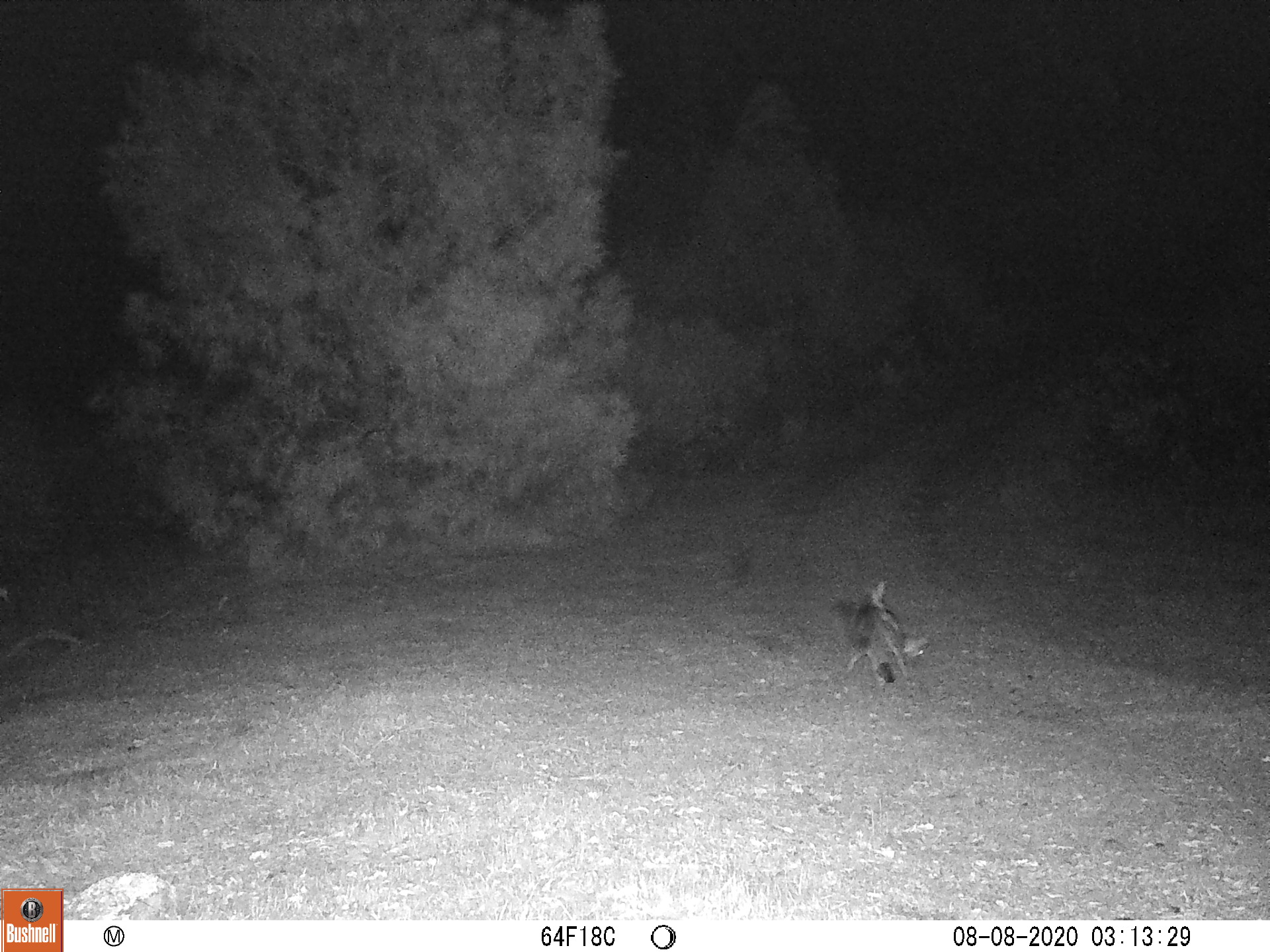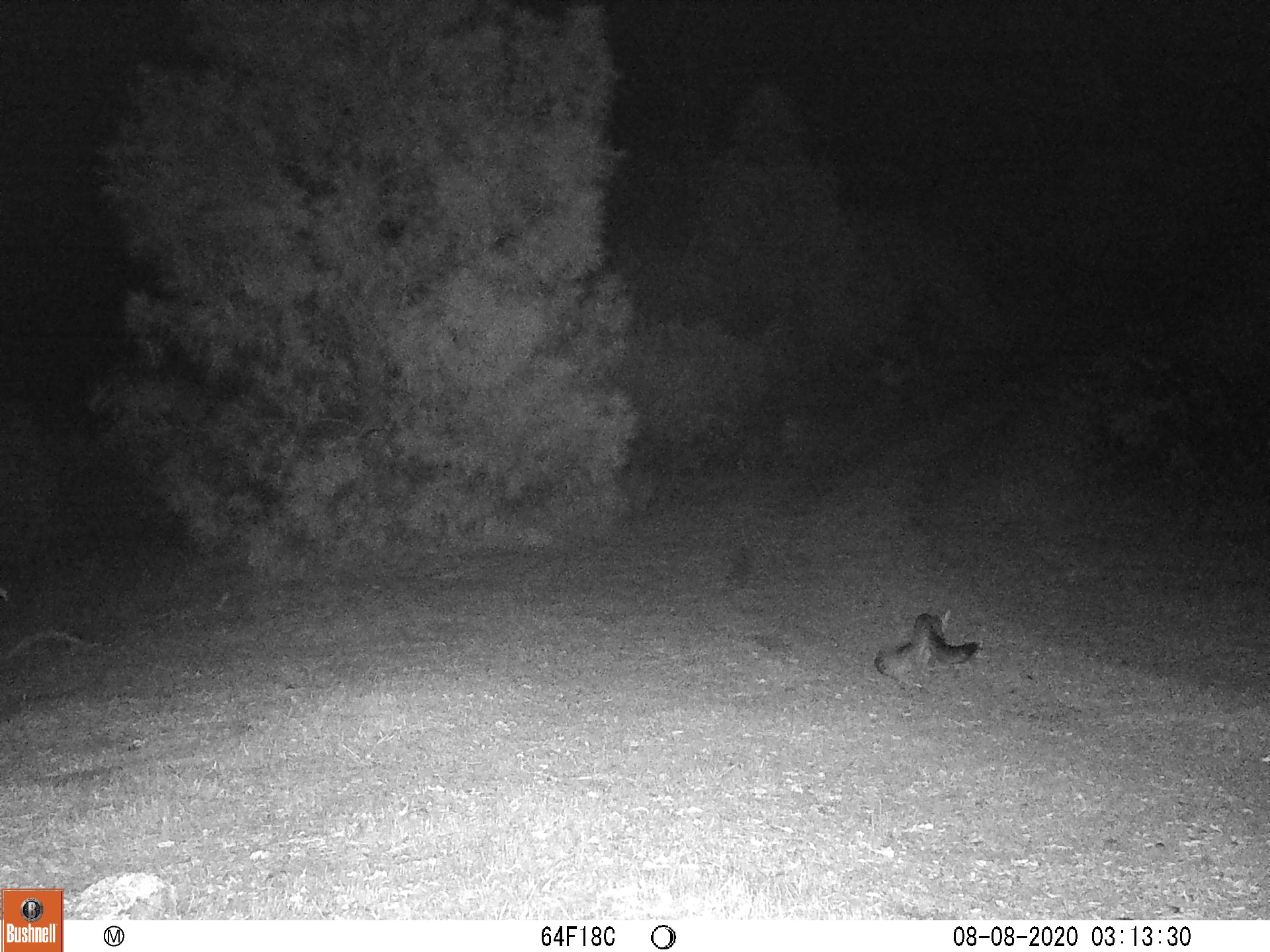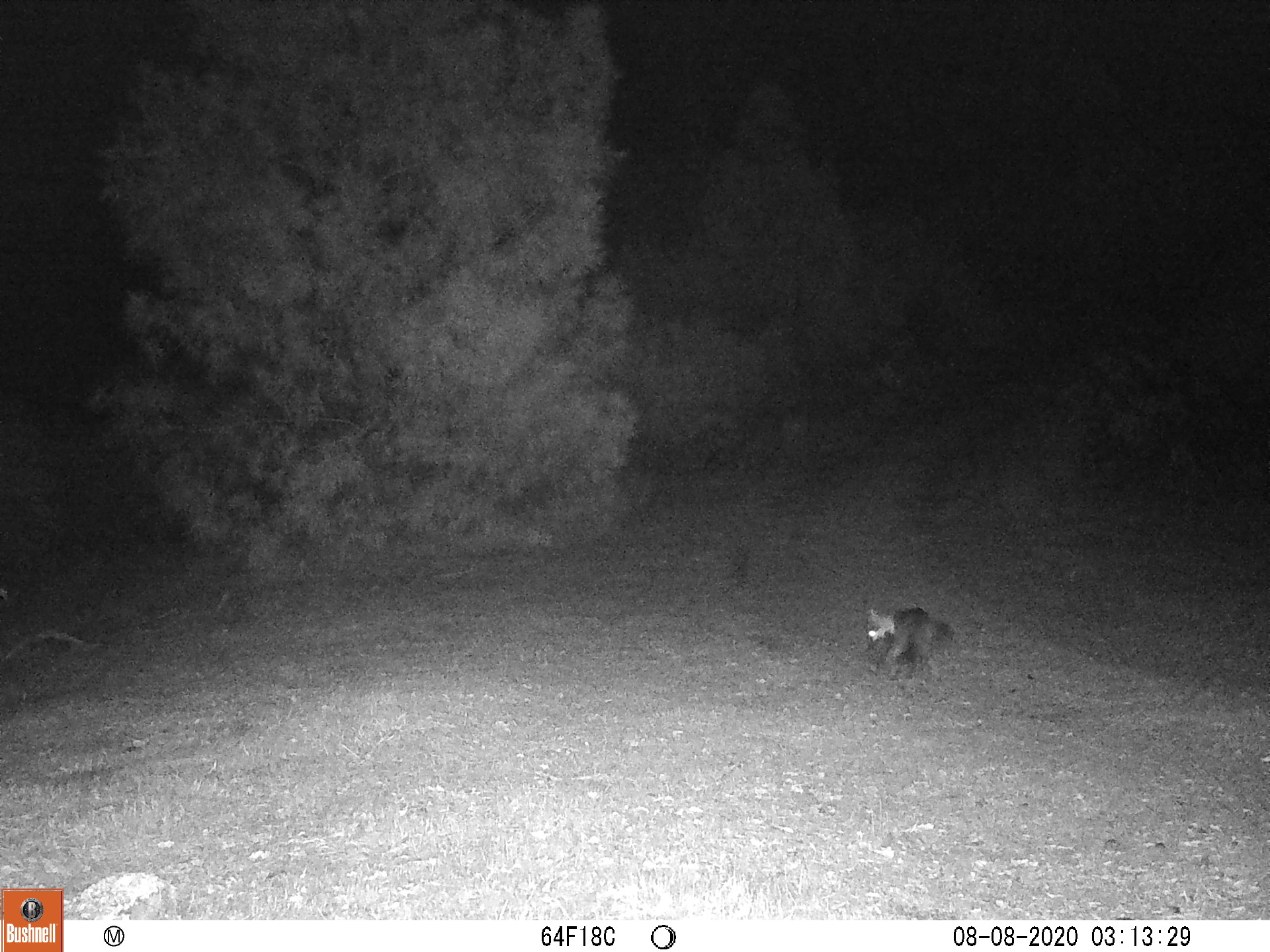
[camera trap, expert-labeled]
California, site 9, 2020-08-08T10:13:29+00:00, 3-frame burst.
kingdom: Animalia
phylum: Chordata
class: Mammalia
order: Carnivora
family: Canidae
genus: Urocyon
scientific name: Urocyon cinereoargenteus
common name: gray fox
Gray fox (Urocyon cinereoargenteus).